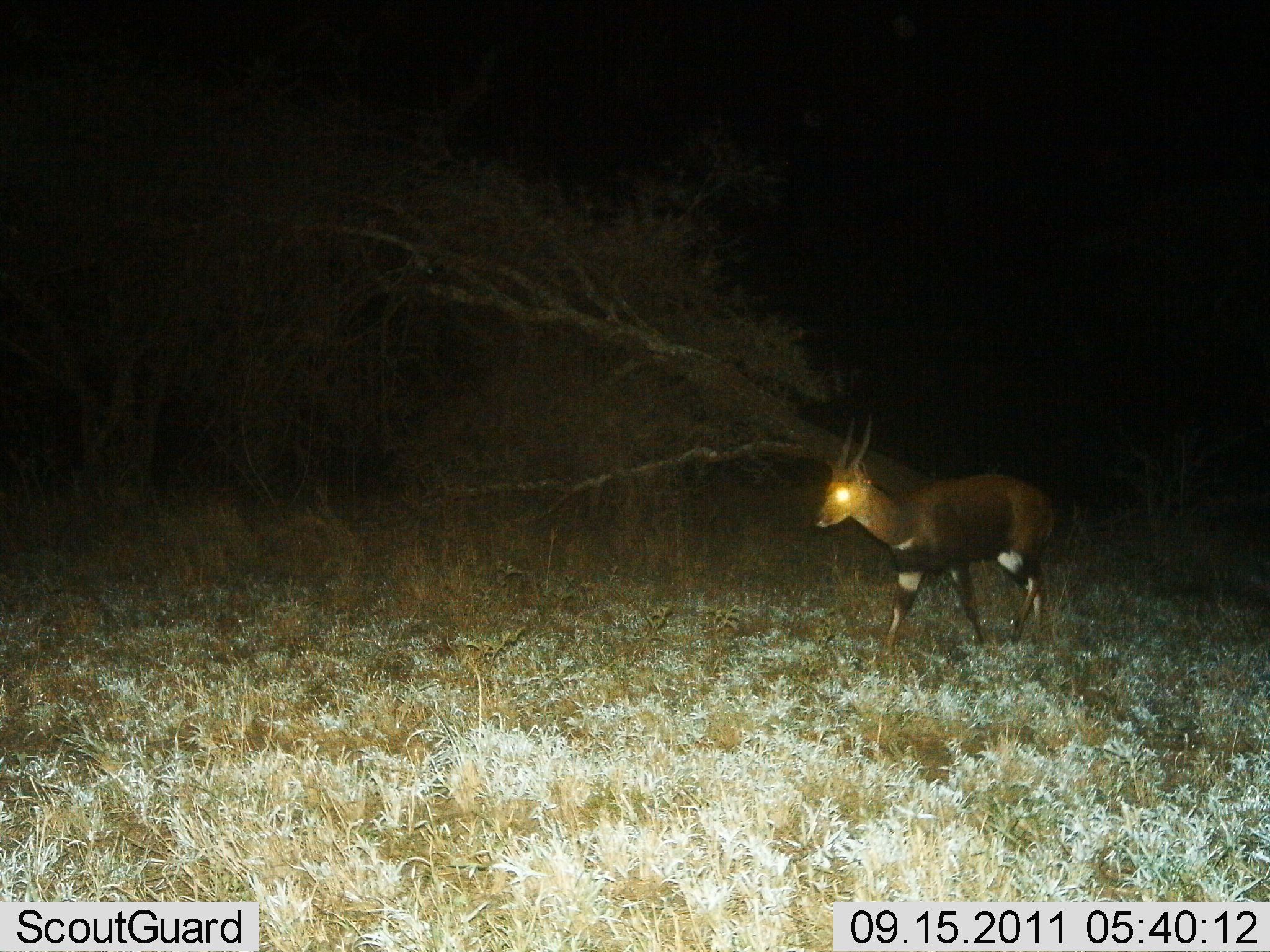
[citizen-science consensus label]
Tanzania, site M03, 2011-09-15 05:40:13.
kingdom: Animalia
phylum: Chordata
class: Mammalia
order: Artiodactyla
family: Bovidae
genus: Tragelaphus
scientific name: Tragelaphus scriptus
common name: bushbuck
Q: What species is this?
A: Bushbuck (Tragelaphus scriptus).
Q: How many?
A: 1.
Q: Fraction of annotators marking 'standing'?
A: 50%.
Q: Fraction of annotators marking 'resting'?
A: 0%.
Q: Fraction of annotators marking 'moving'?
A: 60%.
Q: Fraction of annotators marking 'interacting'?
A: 0%.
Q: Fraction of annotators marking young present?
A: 0%.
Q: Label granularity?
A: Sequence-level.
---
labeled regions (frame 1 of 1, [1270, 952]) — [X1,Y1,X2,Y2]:
animal: [813,412,1058,653]